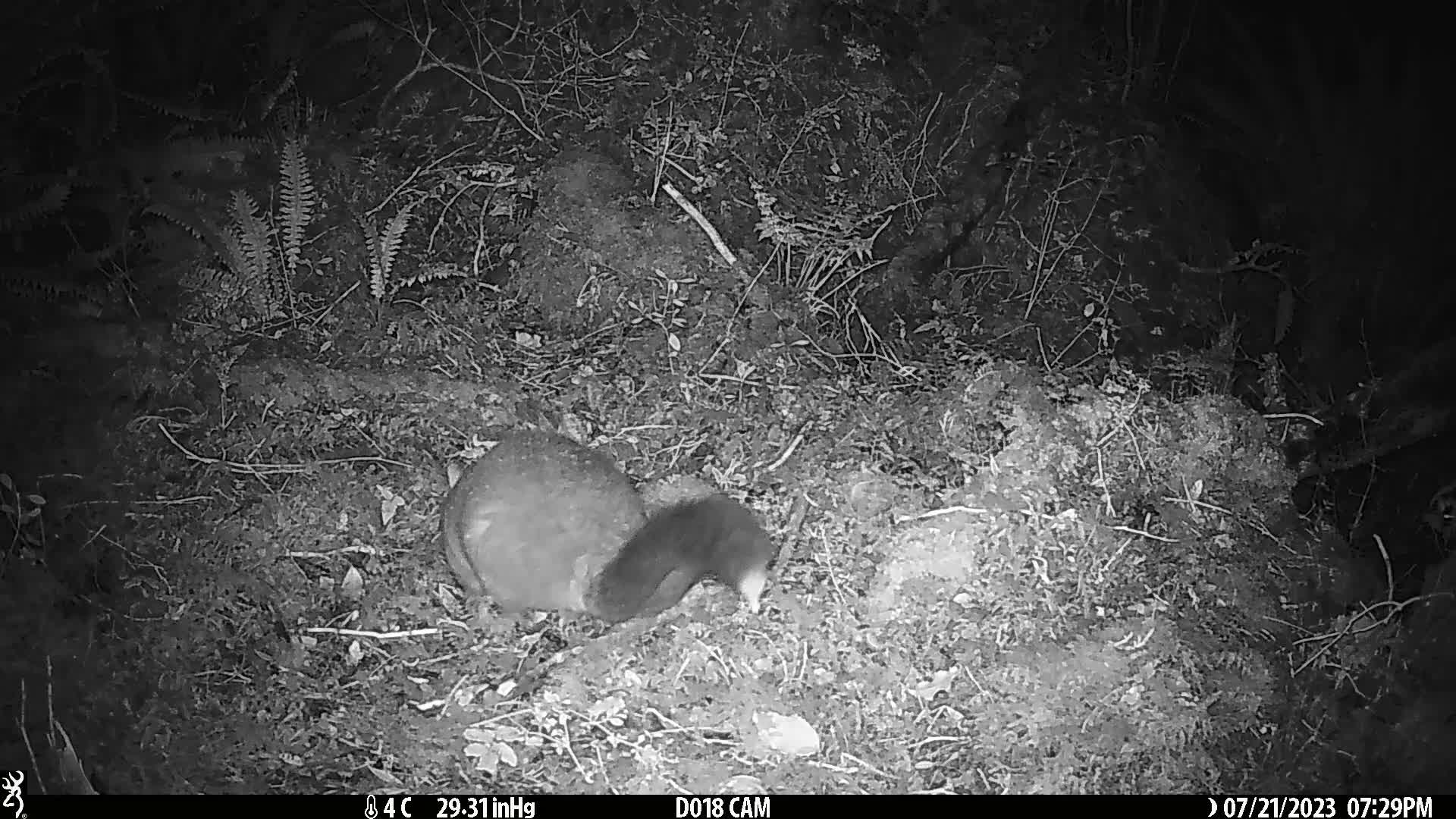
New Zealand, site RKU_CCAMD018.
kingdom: Animalia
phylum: Chordata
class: Mammalia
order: Diprotodontia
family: Phalangeridae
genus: Trichosurus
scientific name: Trichosurus vulpecula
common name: common brushtail possum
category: possum